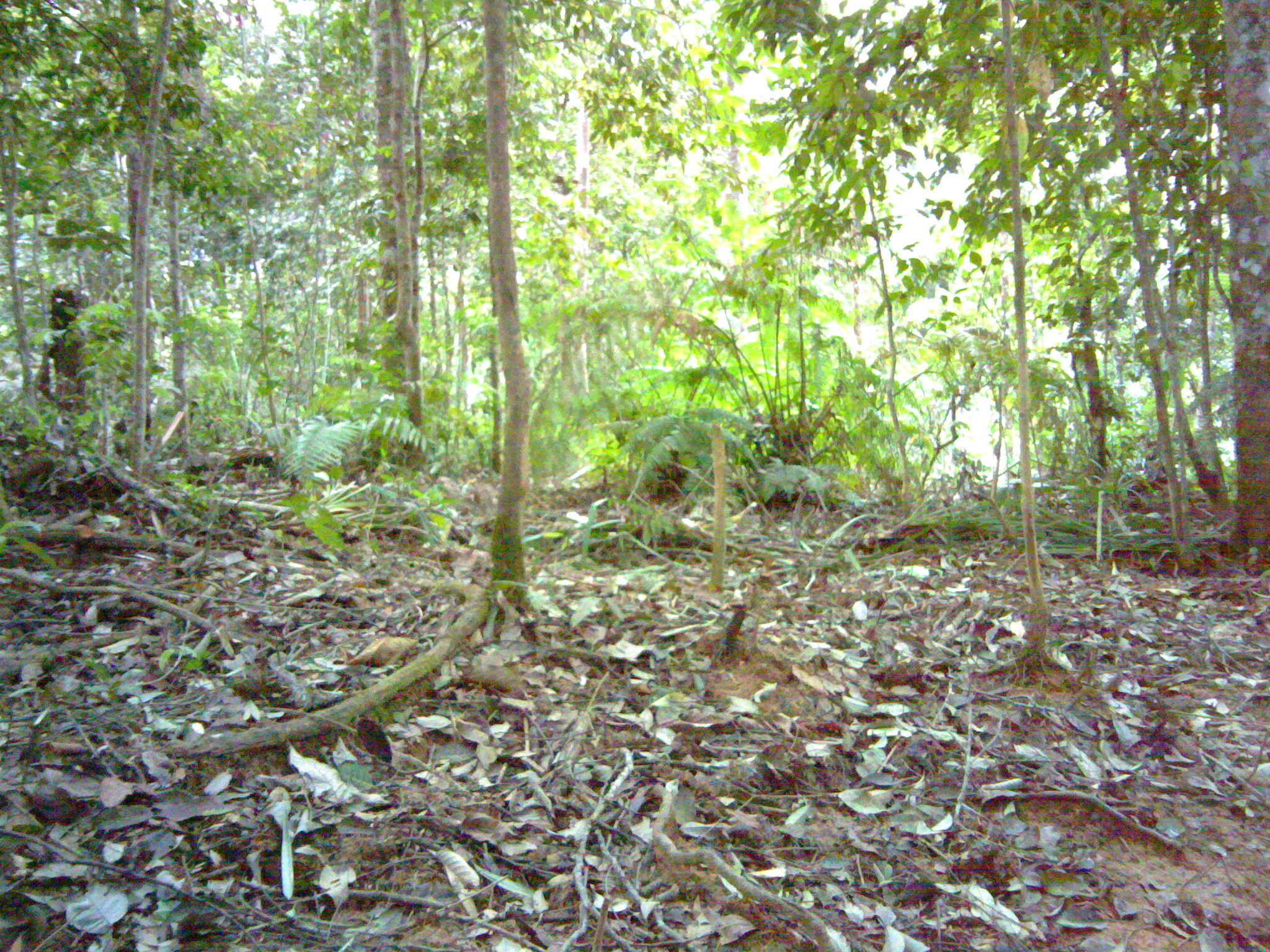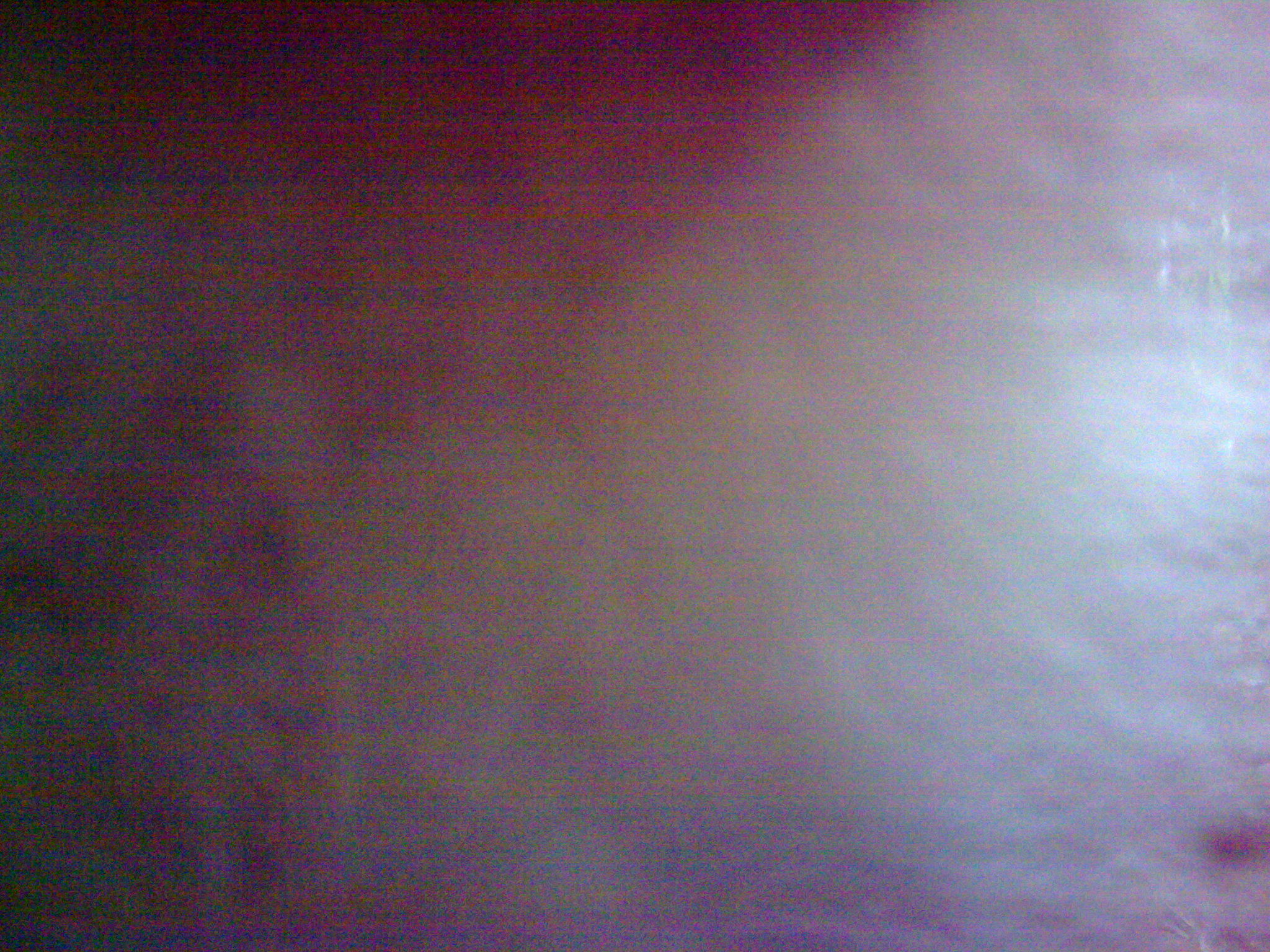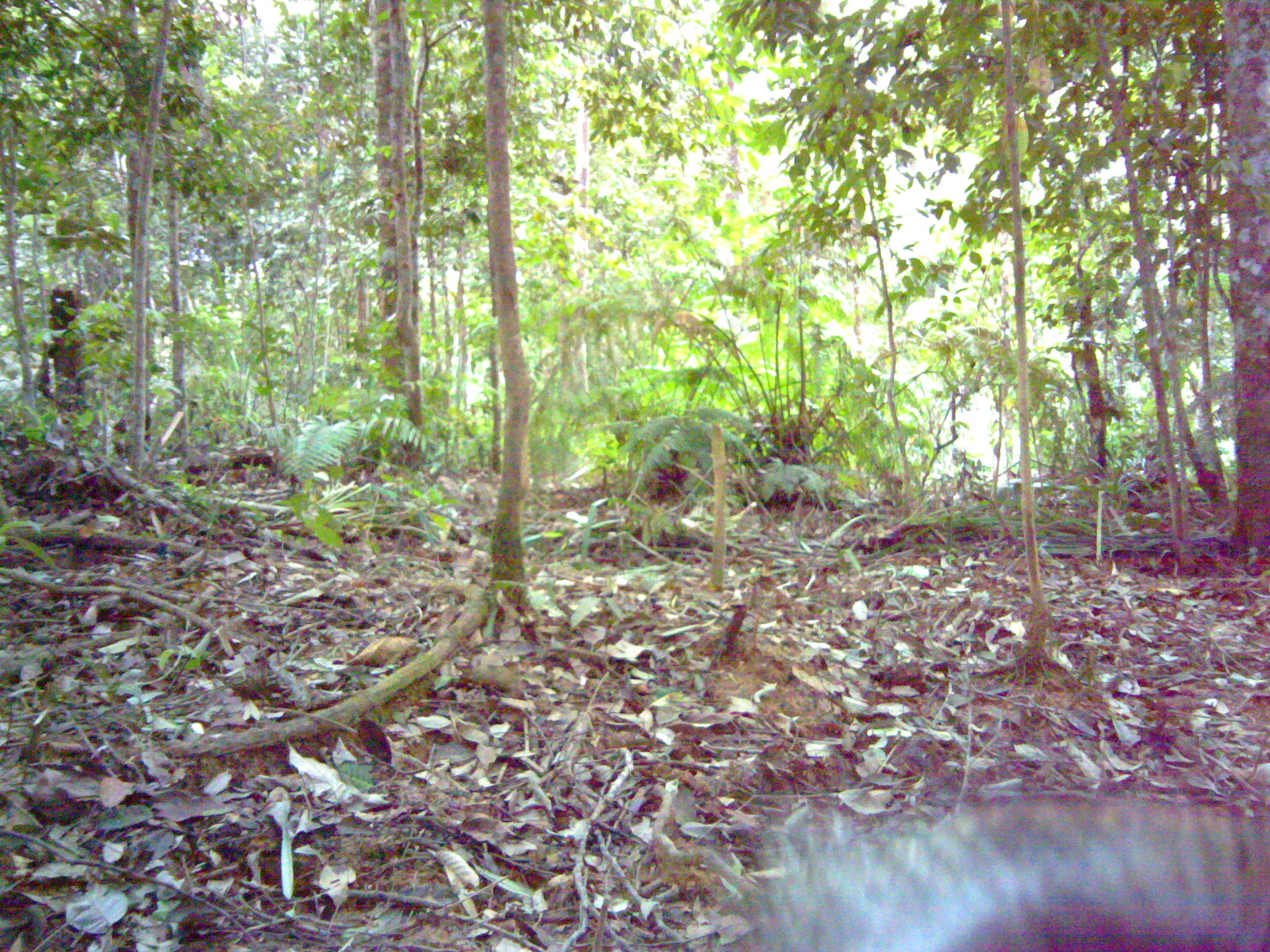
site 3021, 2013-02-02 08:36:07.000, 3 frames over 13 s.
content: unidentified animal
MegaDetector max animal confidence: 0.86